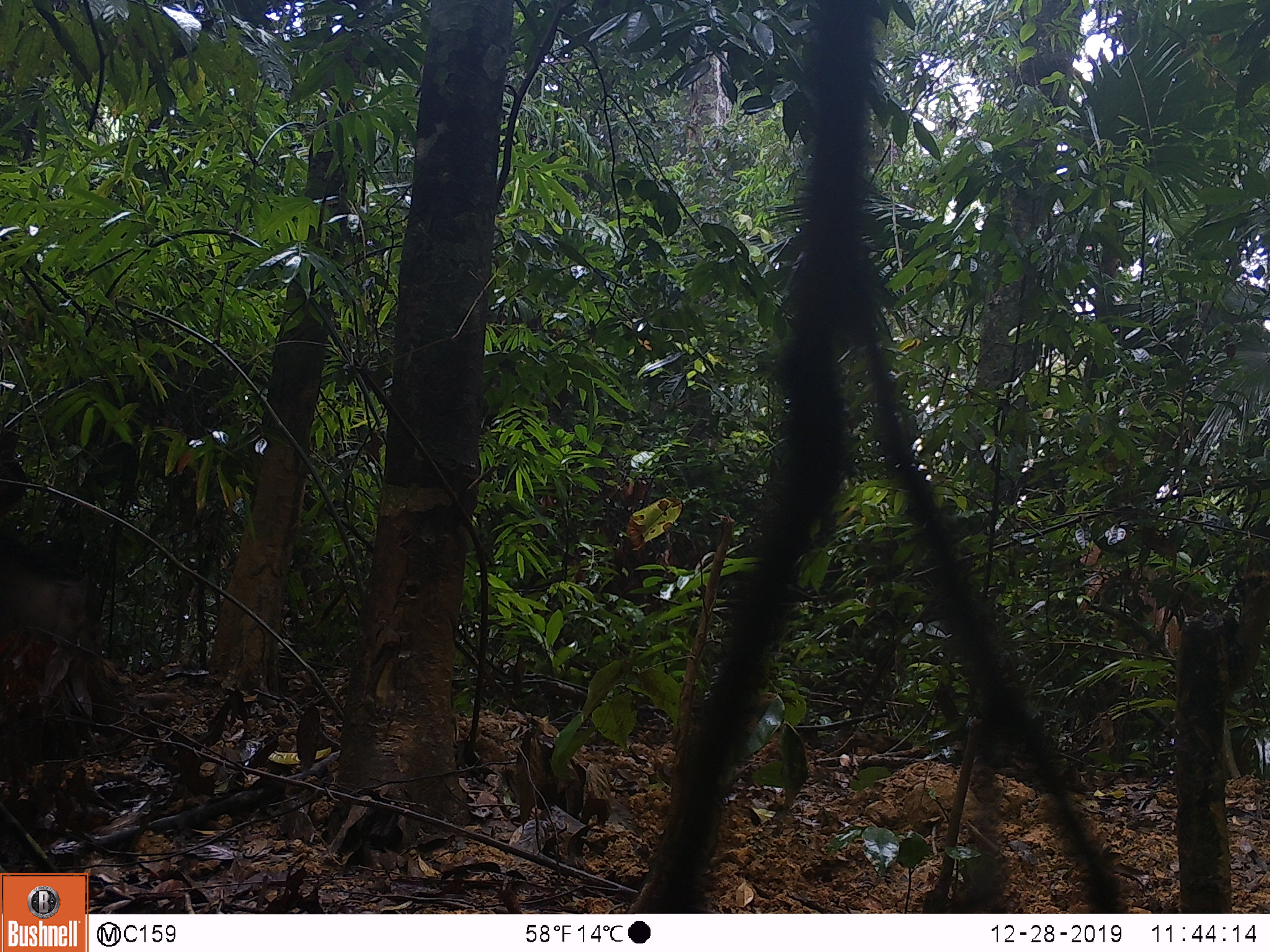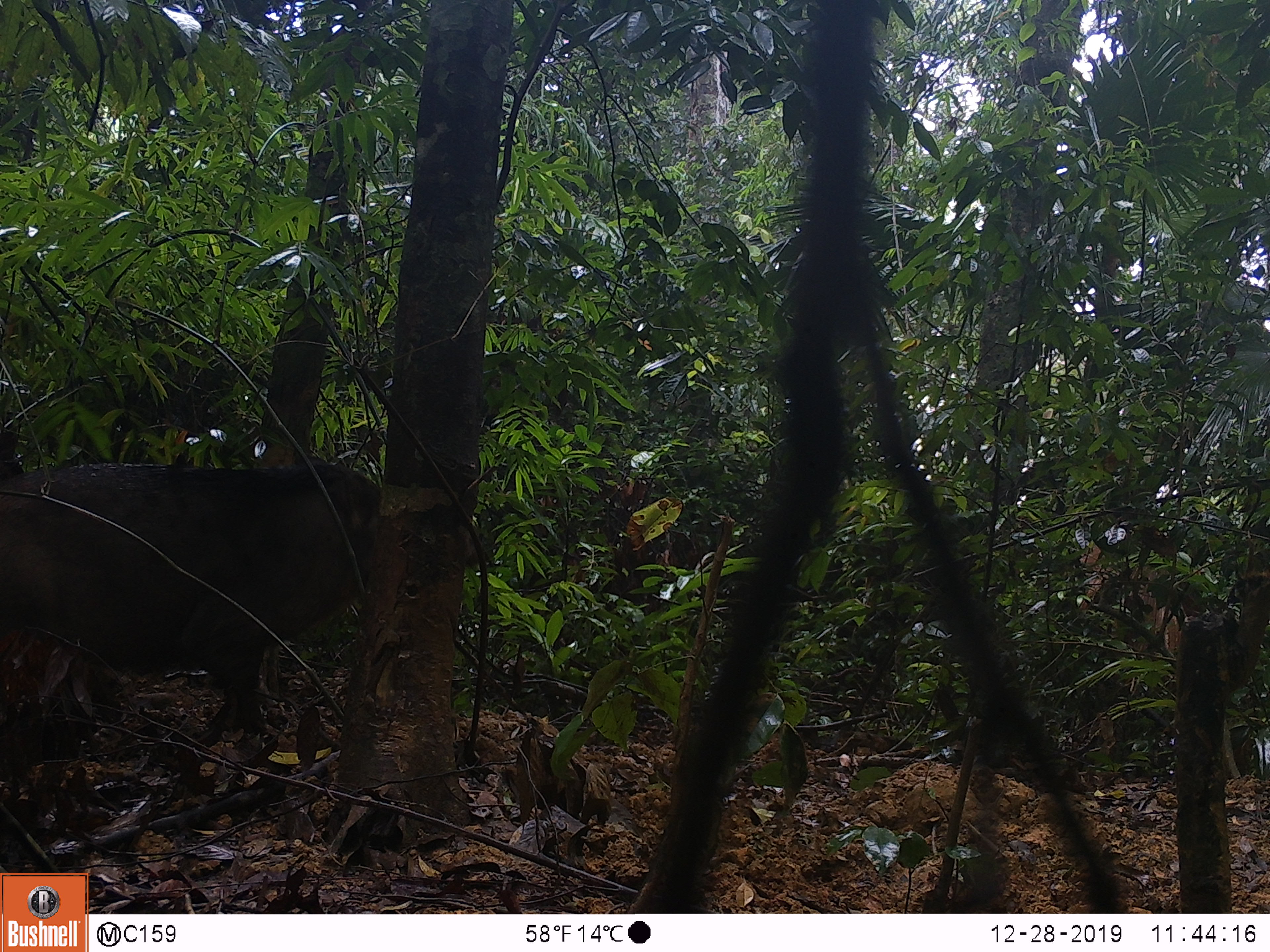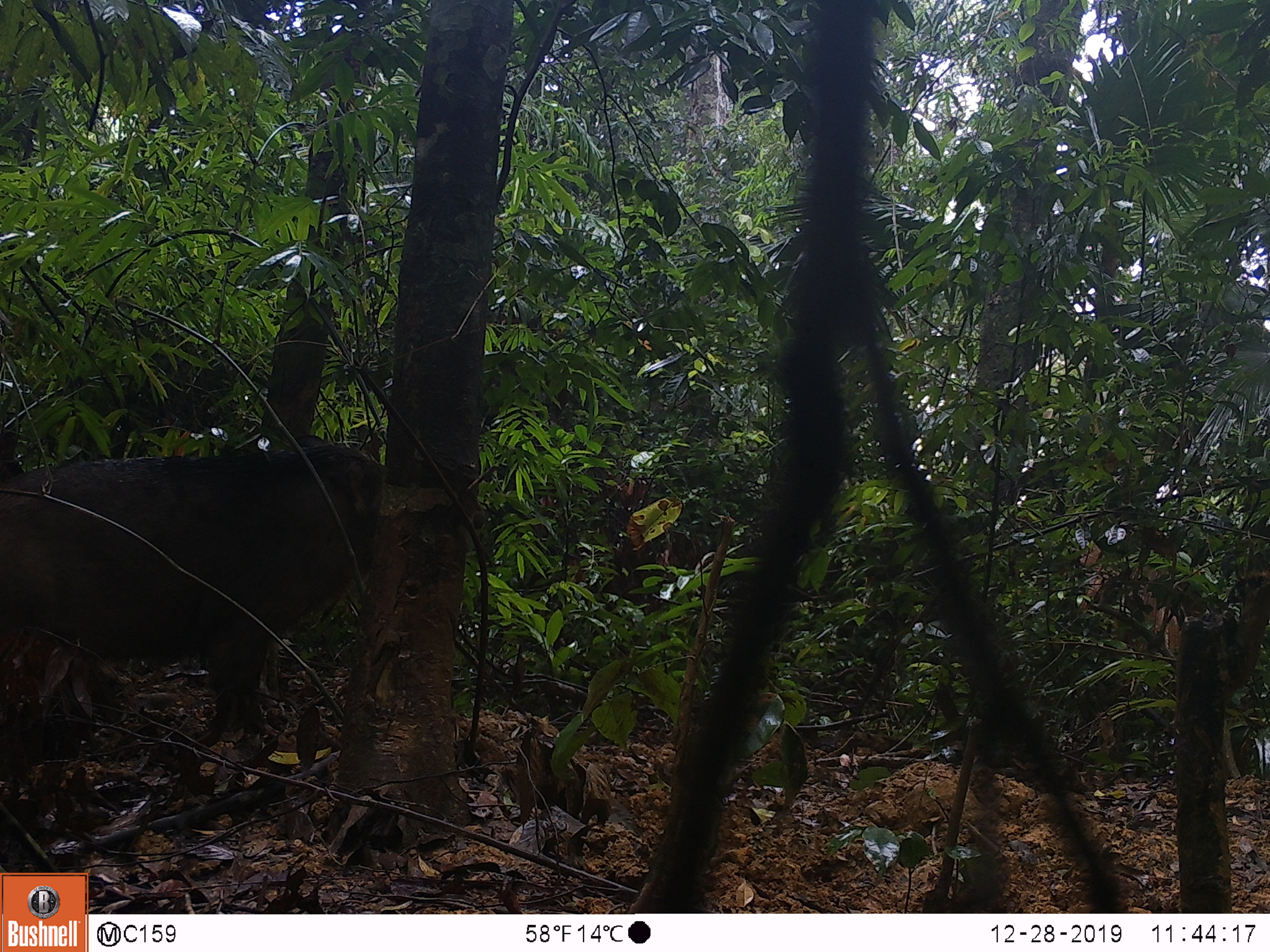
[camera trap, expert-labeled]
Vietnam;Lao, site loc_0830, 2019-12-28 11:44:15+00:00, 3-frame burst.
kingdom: Animalia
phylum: Chordata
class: Mammalia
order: Artiodactyla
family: Suidae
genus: Sus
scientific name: Sus scrofa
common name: eurasian wild pig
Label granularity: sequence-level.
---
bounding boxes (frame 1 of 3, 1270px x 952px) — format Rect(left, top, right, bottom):
eurasian wild pig: Rect(0, 532, 103, 652)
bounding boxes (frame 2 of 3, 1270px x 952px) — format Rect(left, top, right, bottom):
eurasian wild pig: Rect(0, 456, 384, 734)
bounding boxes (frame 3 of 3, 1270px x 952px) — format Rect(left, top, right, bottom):
eurasian wild pig: Rect(0, 432, 382, 737)